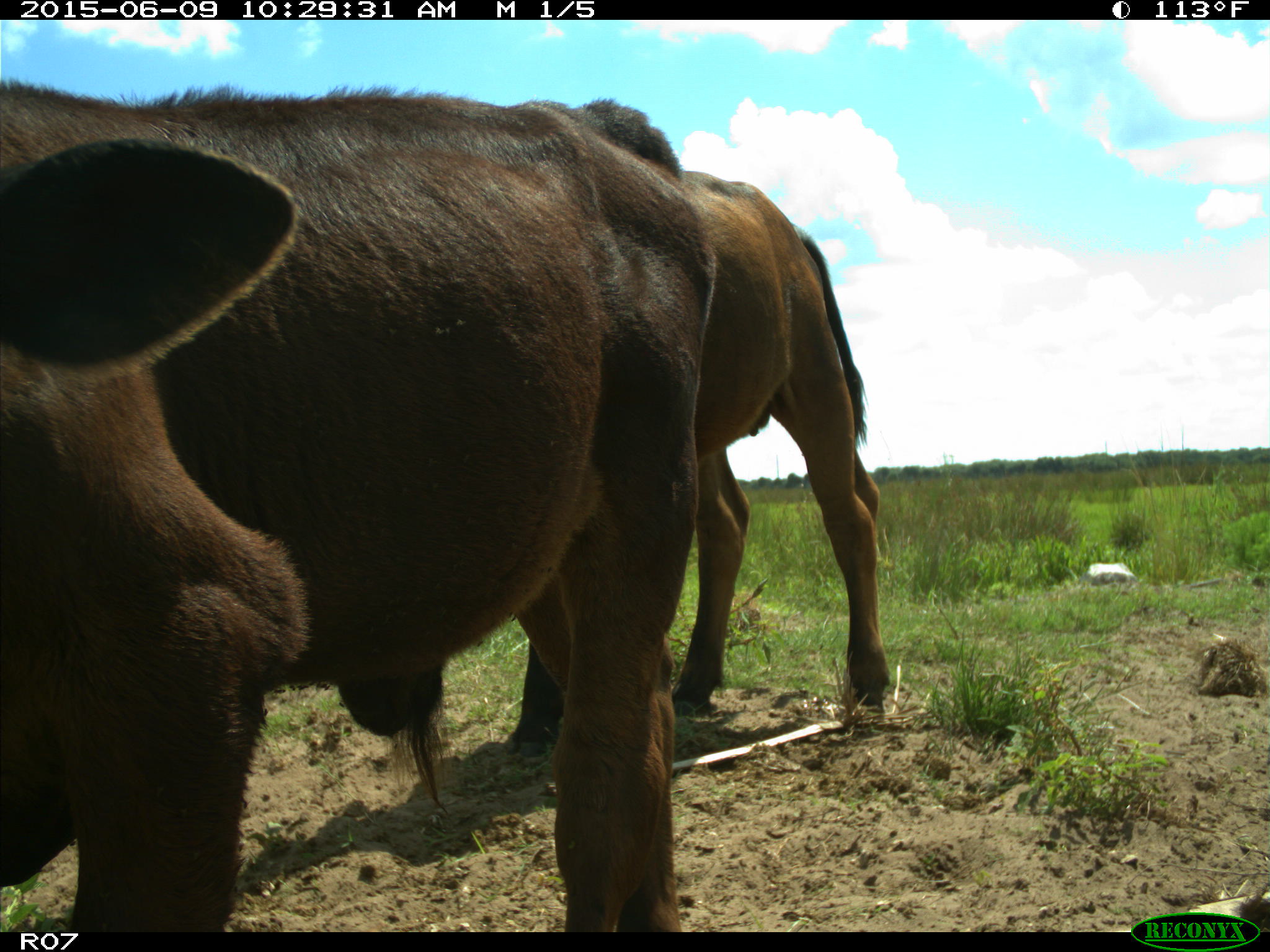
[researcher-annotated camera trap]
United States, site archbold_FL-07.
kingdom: Animalia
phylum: Chordata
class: Mammalia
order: Artiodactyla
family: Bovidae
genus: Bos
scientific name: Bos taurus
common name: domestic cow